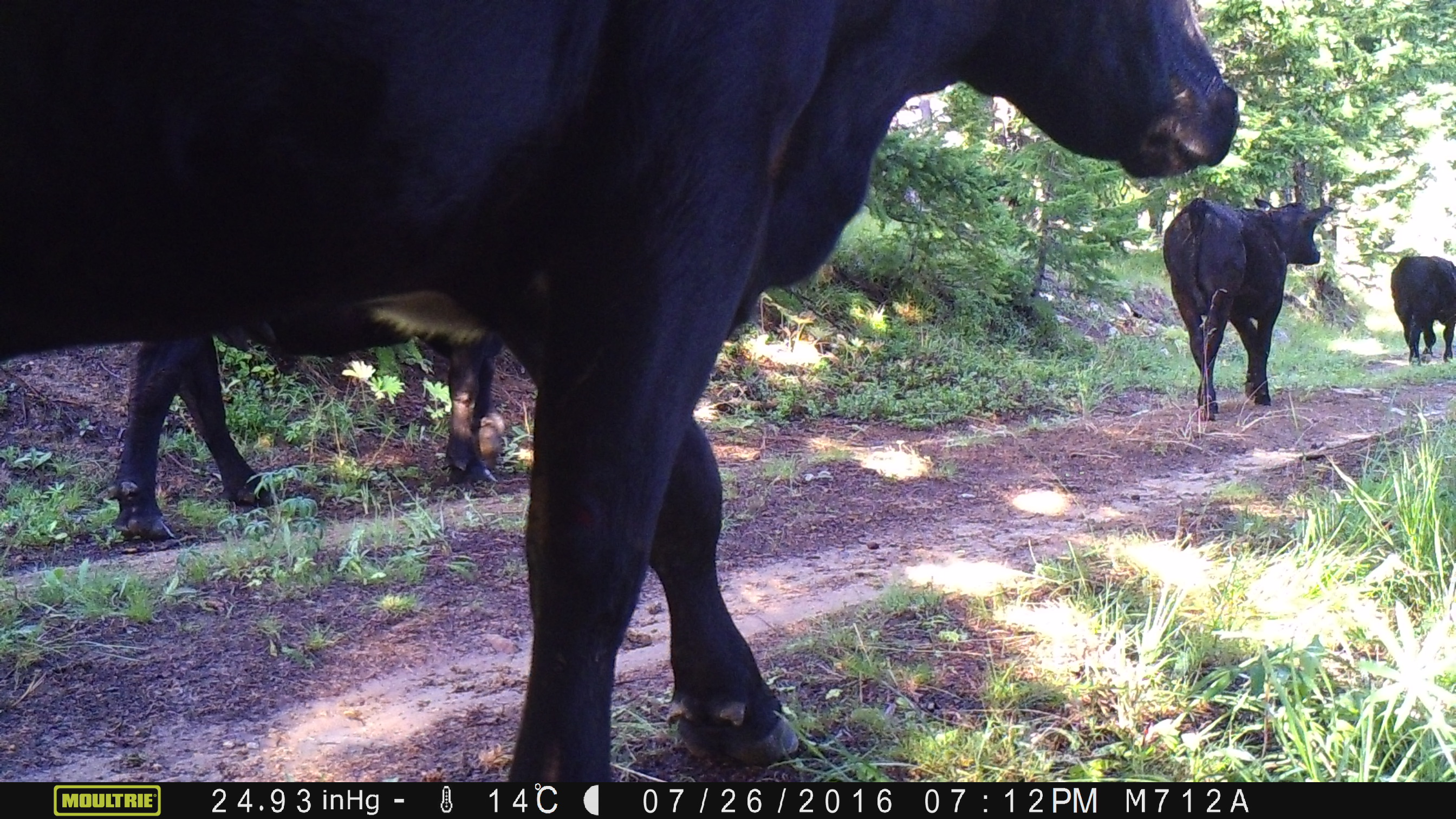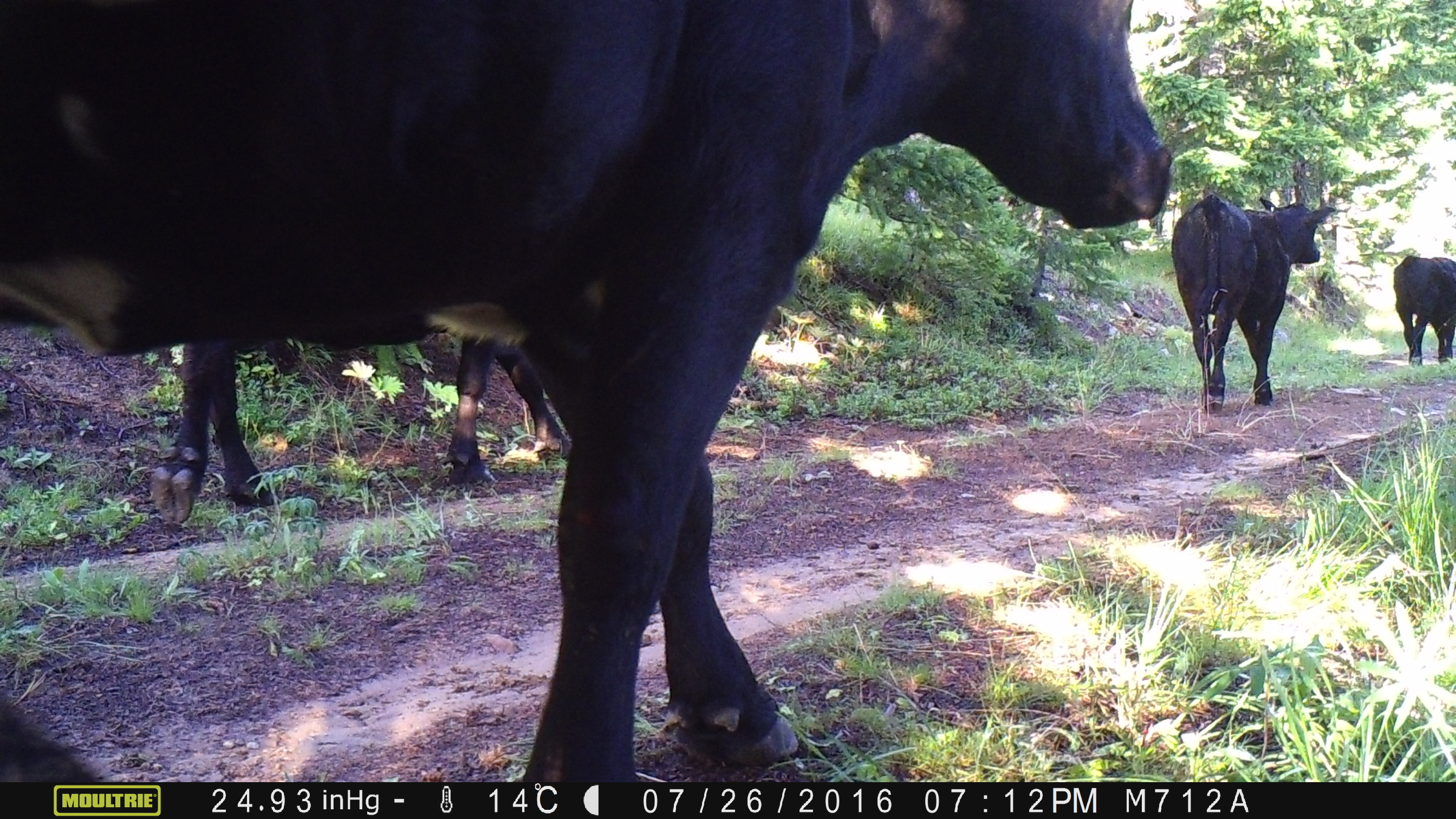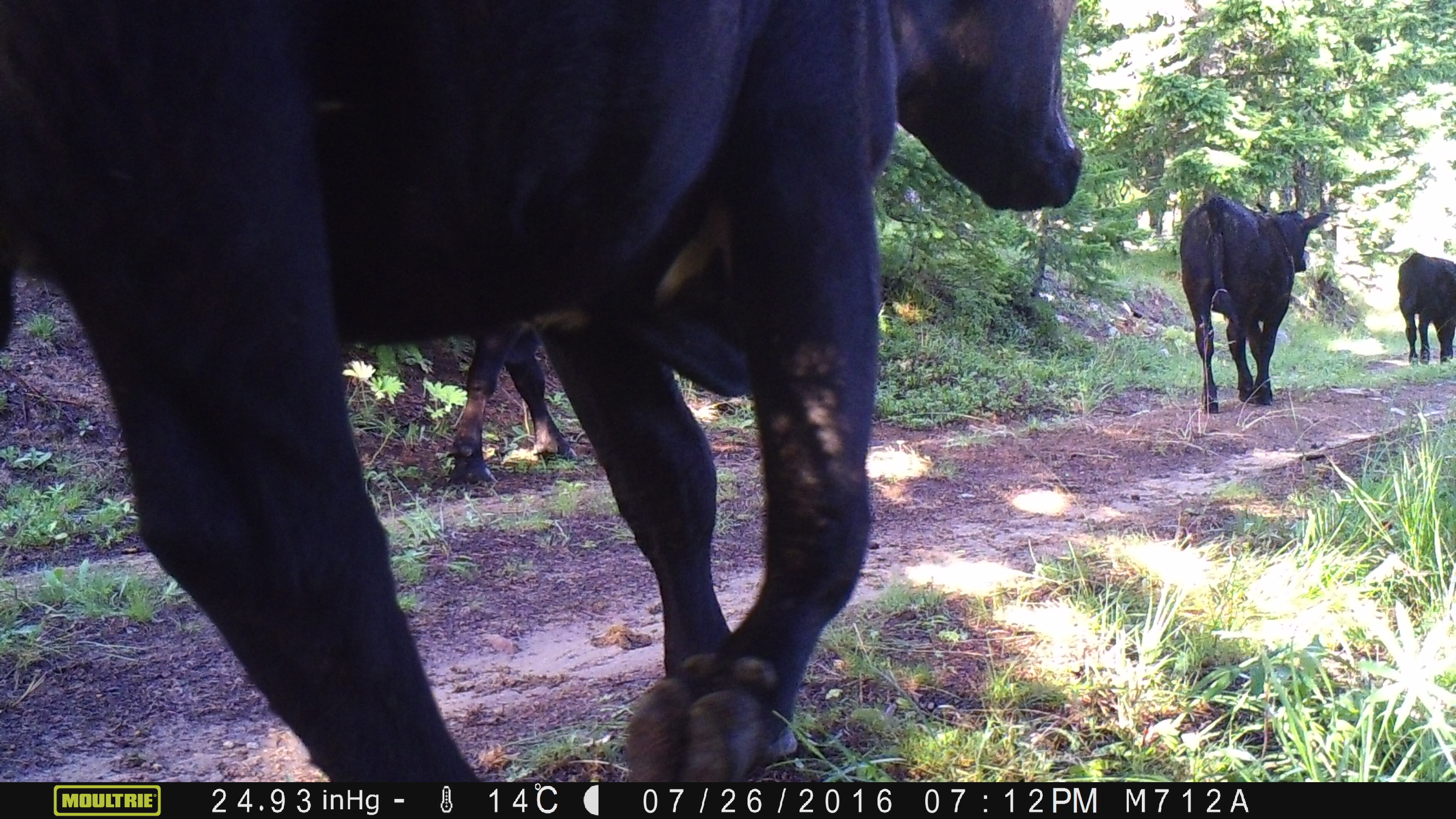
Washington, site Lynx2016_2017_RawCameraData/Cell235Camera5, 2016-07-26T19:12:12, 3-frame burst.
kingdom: Animalia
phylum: Chordata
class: Mammalia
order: Artiodactyla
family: Bovidae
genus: Bos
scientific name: Bos taurus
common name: domestic cattle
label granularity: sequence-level